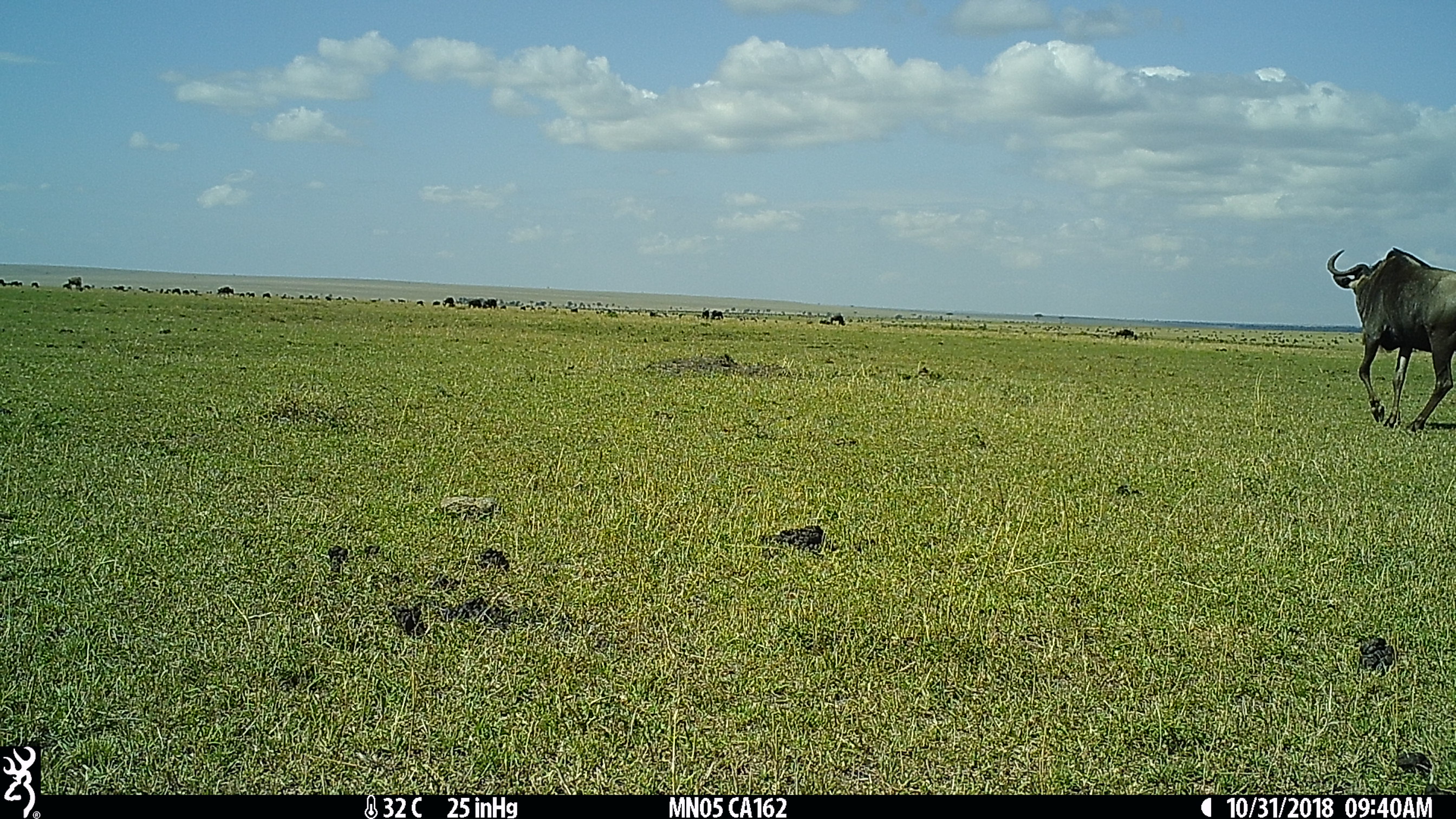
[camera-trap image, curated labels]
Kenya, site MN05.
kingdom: Animalia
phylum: Chordata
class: Mammalia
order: Artiodactyla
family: Bovidae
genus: Connochaetes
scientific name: Connochaetes taurinus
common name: blue wildebeest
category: wildebeest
Wildebeest (blue wildebeest) (Connochaetes taurinus).